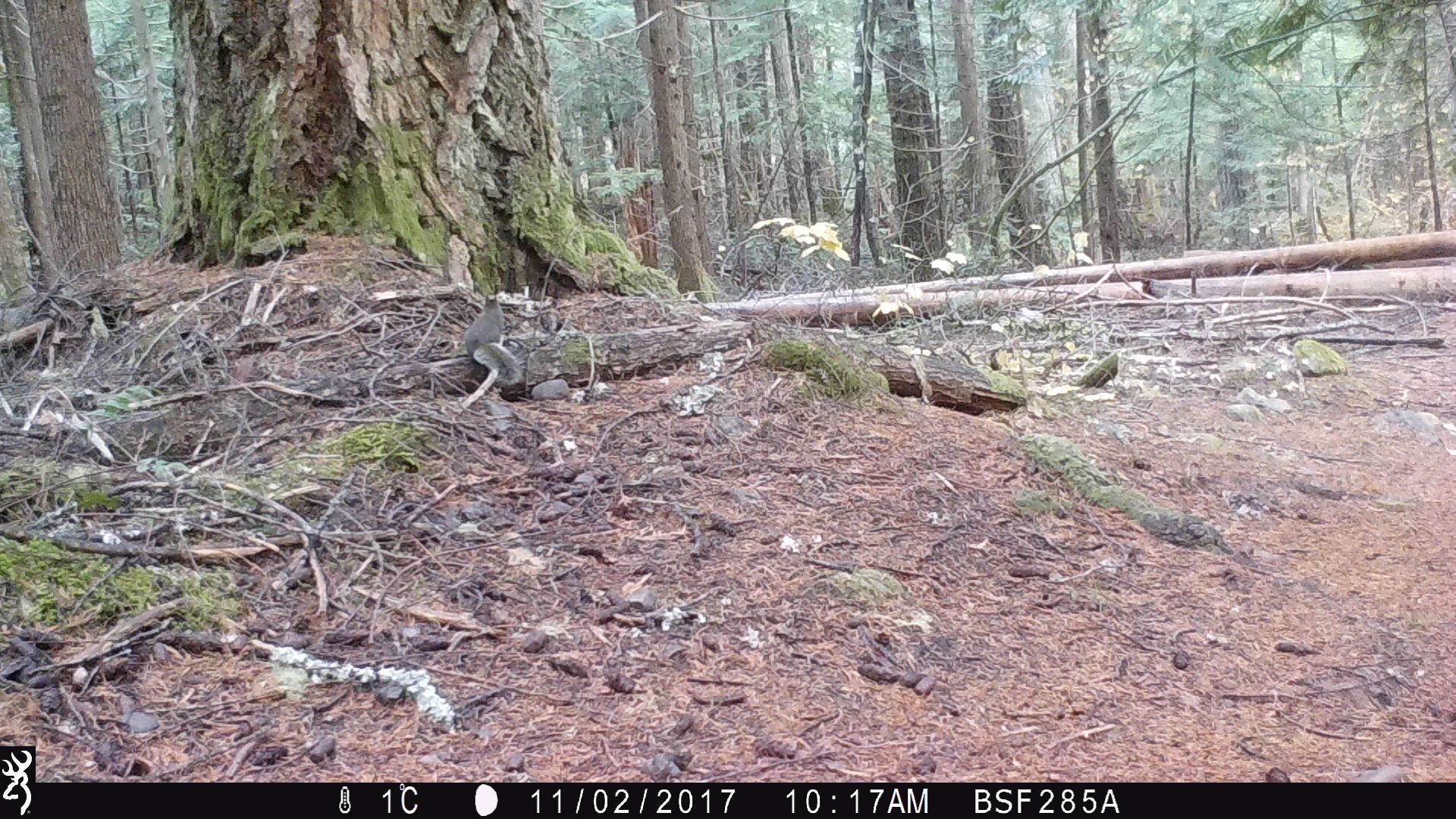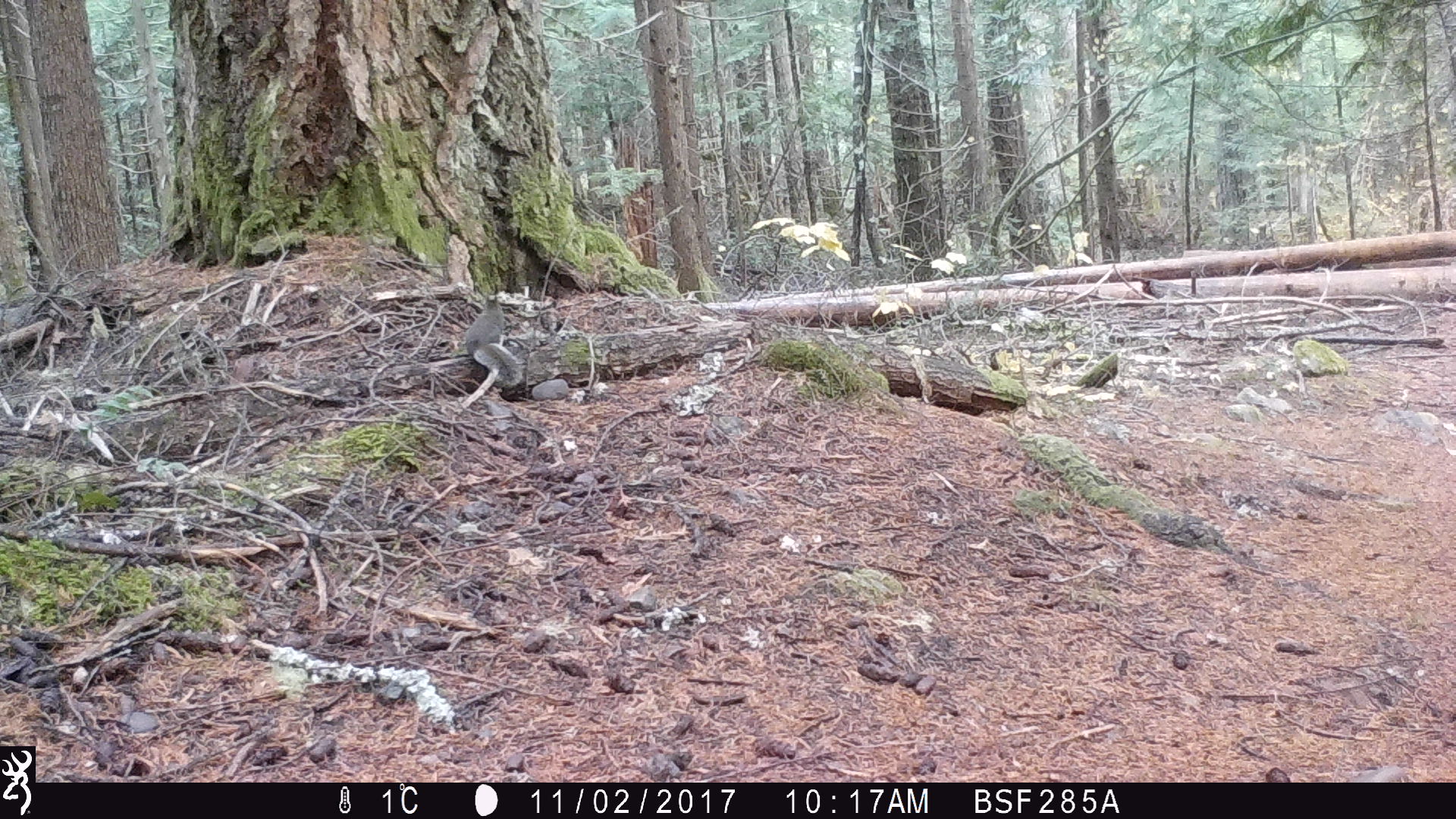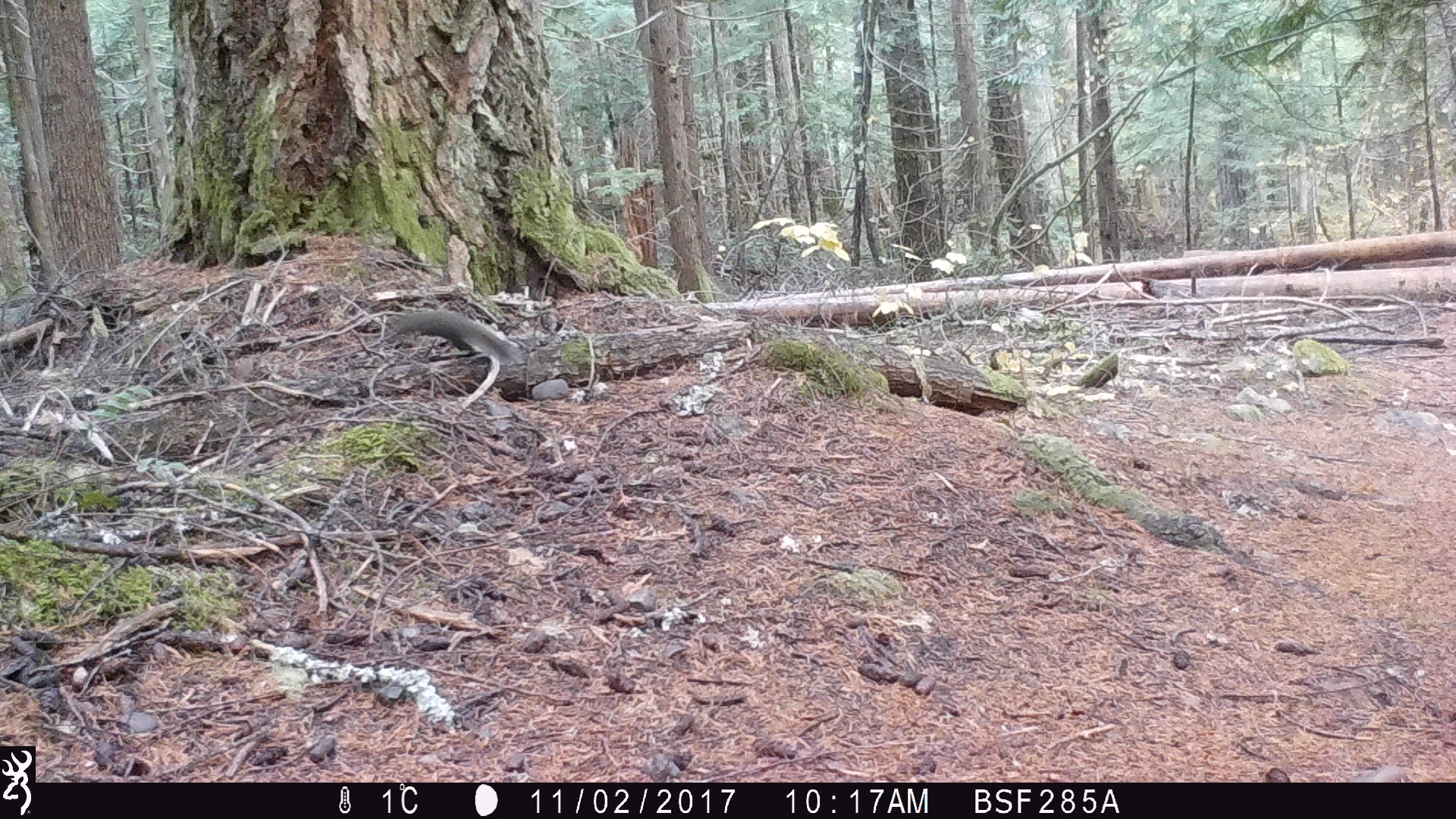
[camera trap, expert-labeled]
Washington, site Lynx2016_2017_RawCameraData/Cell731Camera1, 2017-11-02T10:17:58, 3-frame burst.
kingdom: Animalia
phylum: Chordata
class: Mammalia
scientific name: Mammalia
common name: small mammal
Small mammal (Mammalia). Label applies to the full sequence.